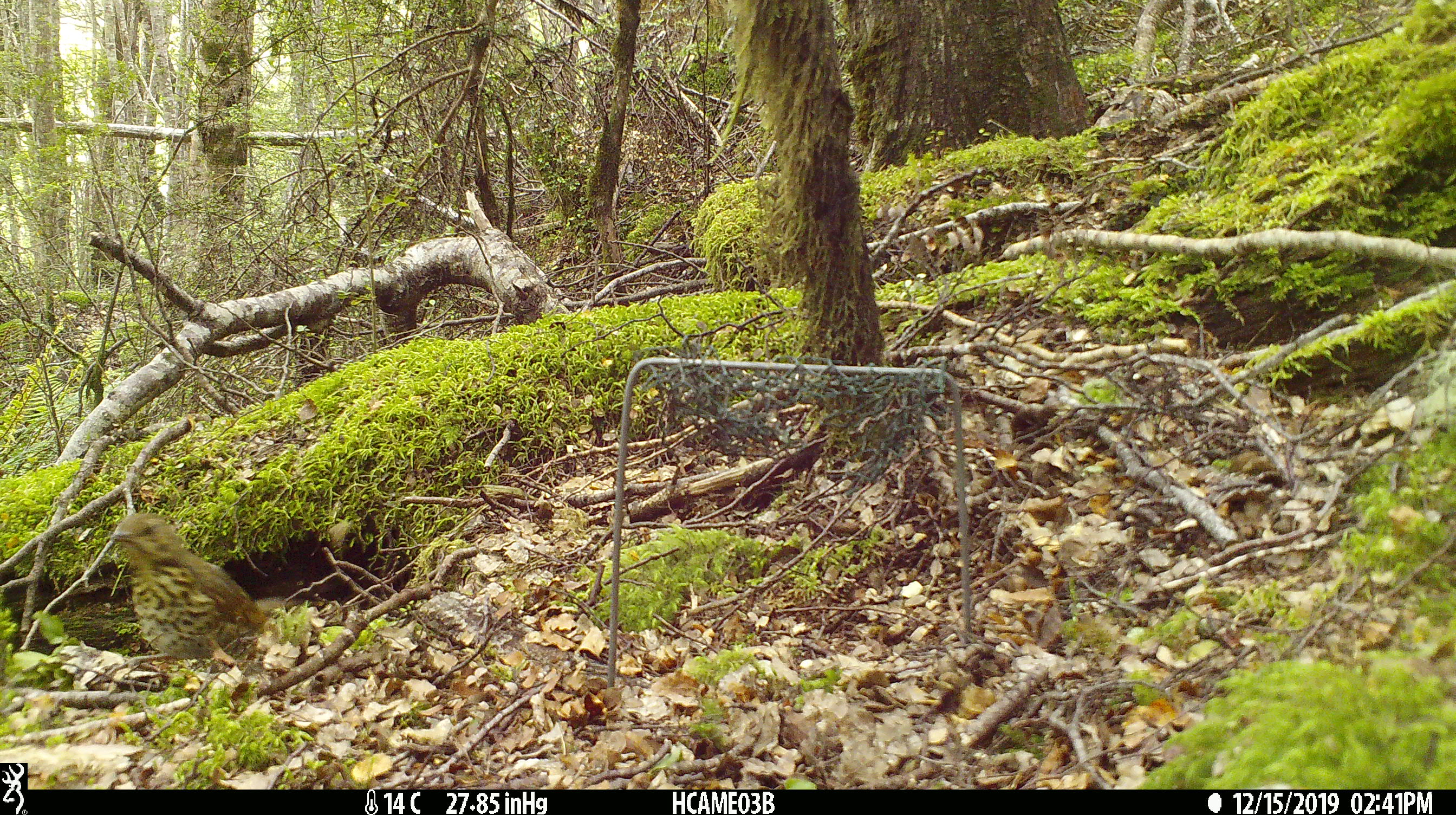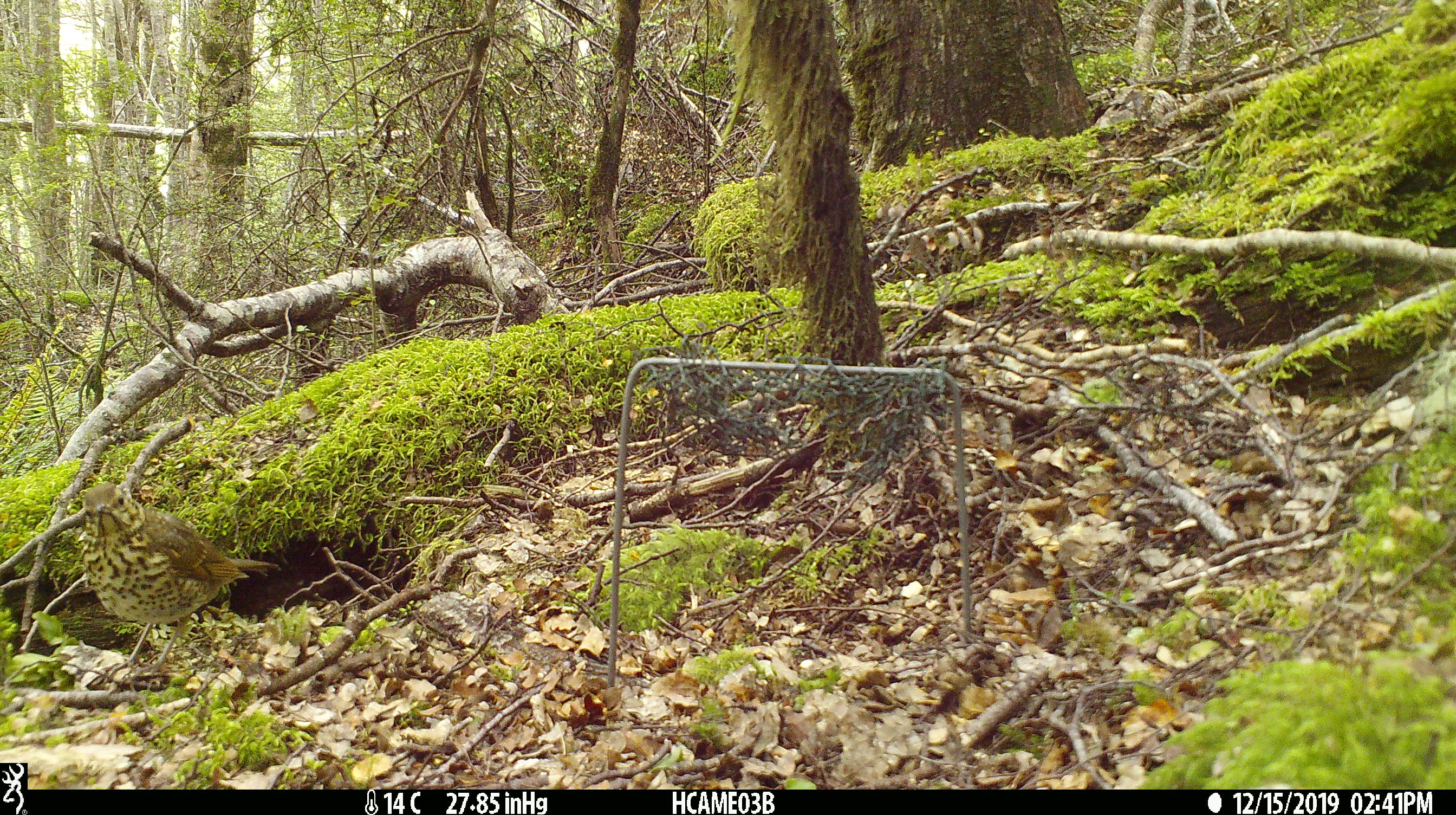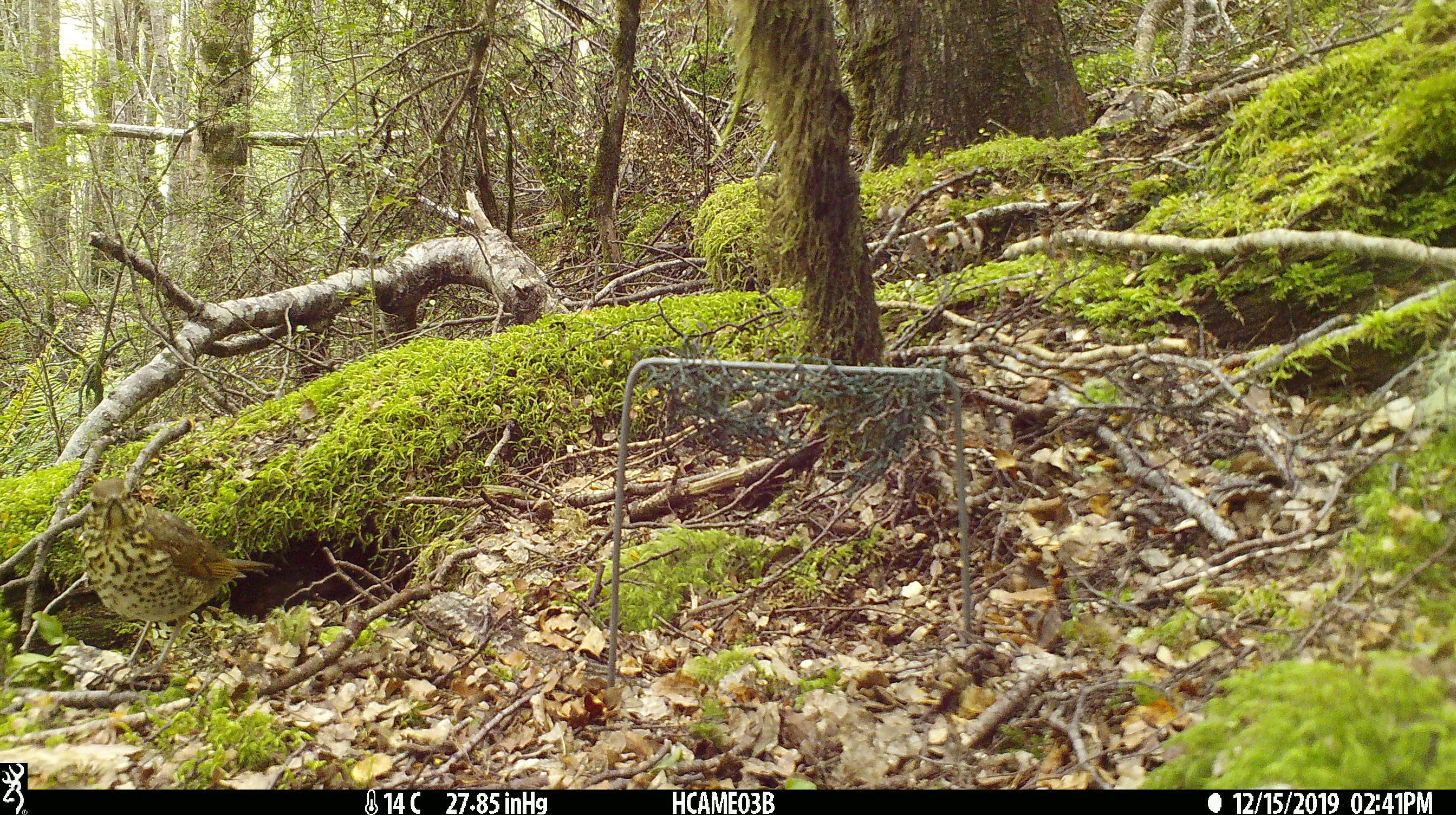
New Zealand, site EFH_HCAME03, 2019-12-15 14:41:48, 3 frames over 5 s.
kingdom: Animalia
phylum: Chordata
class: Aves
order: Passeriformes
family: Turdidae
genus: Turdus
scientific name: Turdus philomelos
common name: song thrush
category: thrush